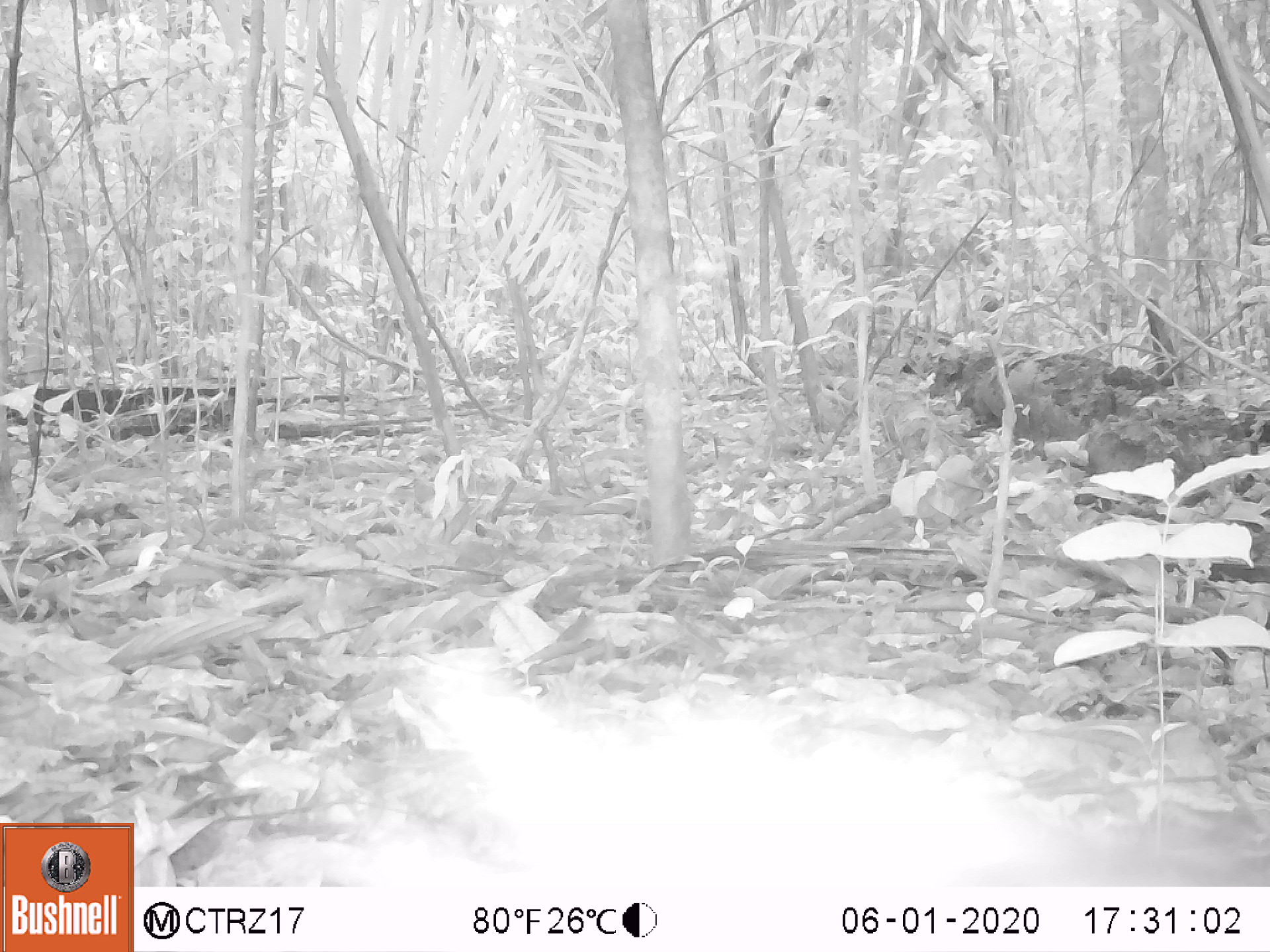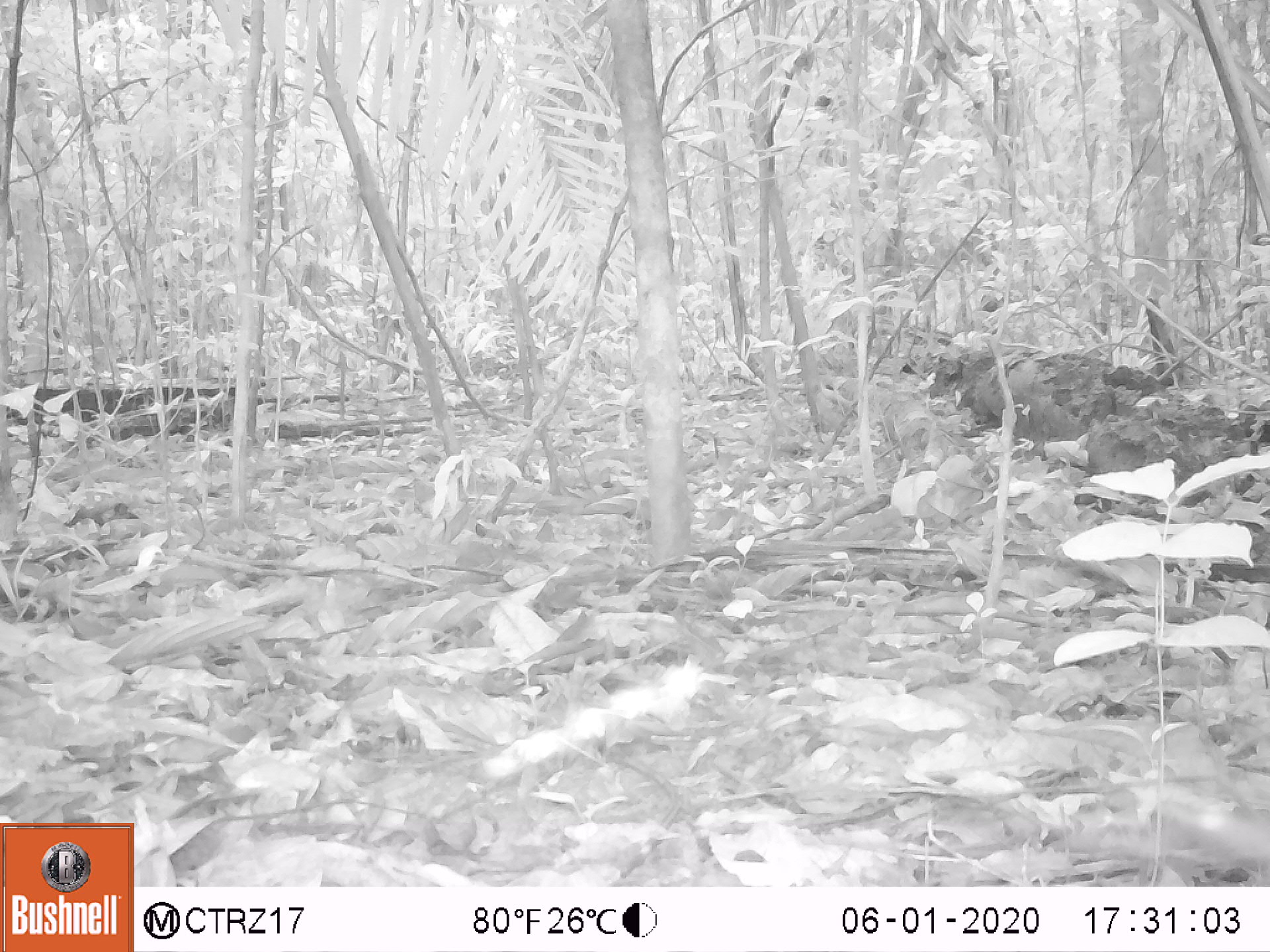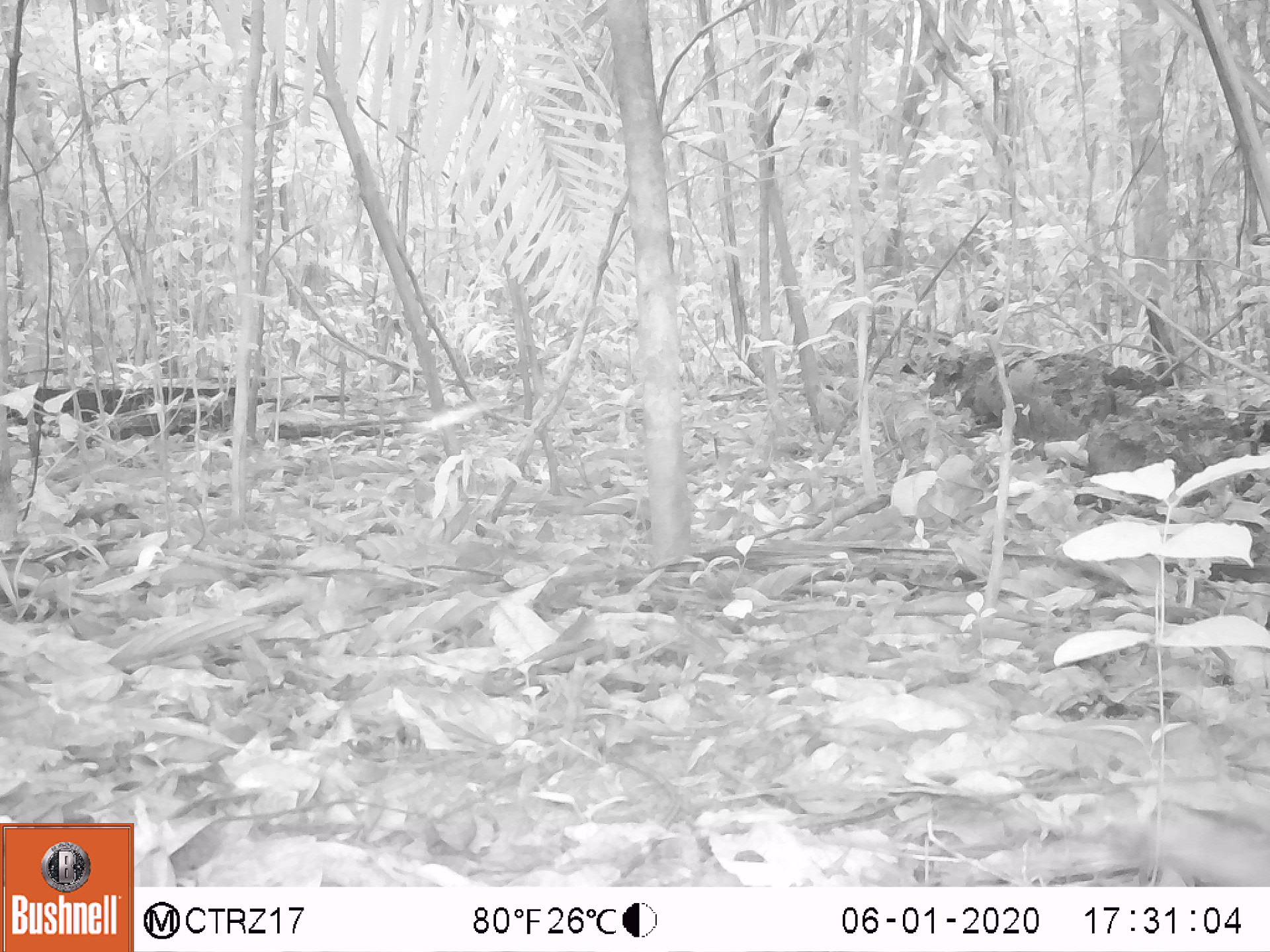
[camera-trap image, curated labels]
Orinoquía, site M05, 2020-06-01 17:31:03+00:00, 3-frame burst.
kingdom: Animalia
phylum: Chordata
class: Mammalia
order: Artiodactyla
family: Tayassuidae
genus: Pecari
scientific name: Pecari tajacu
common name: collared peccary